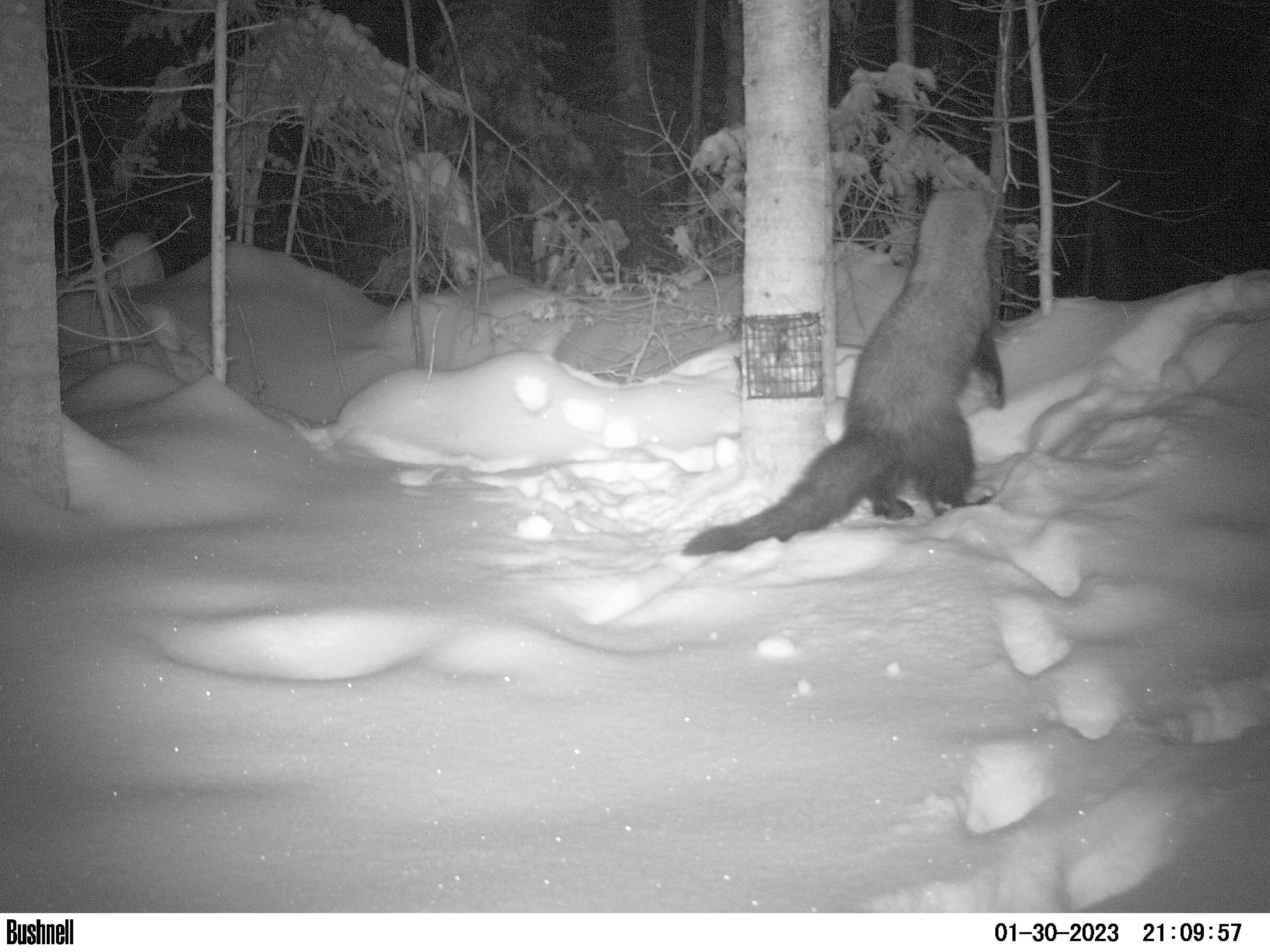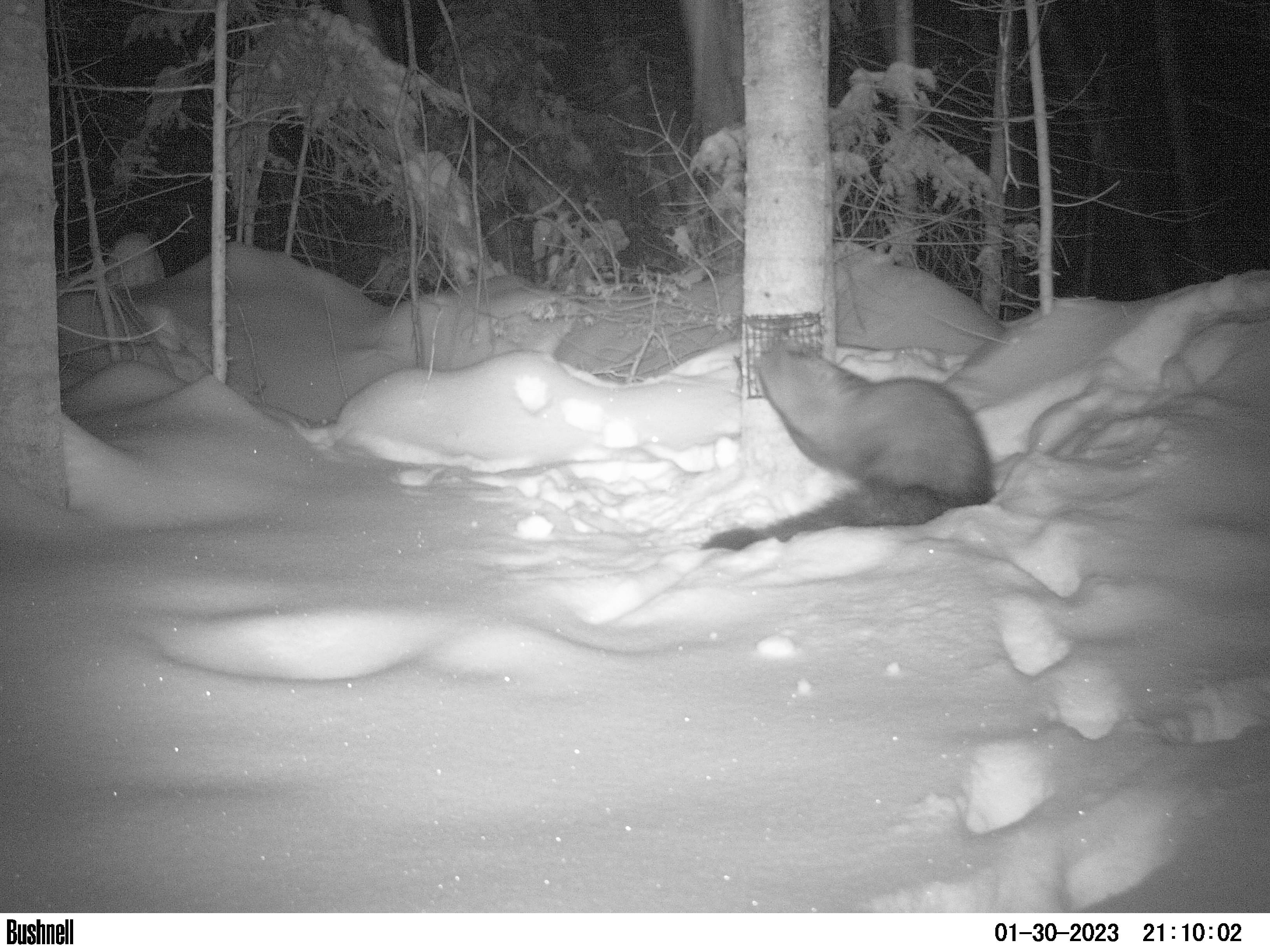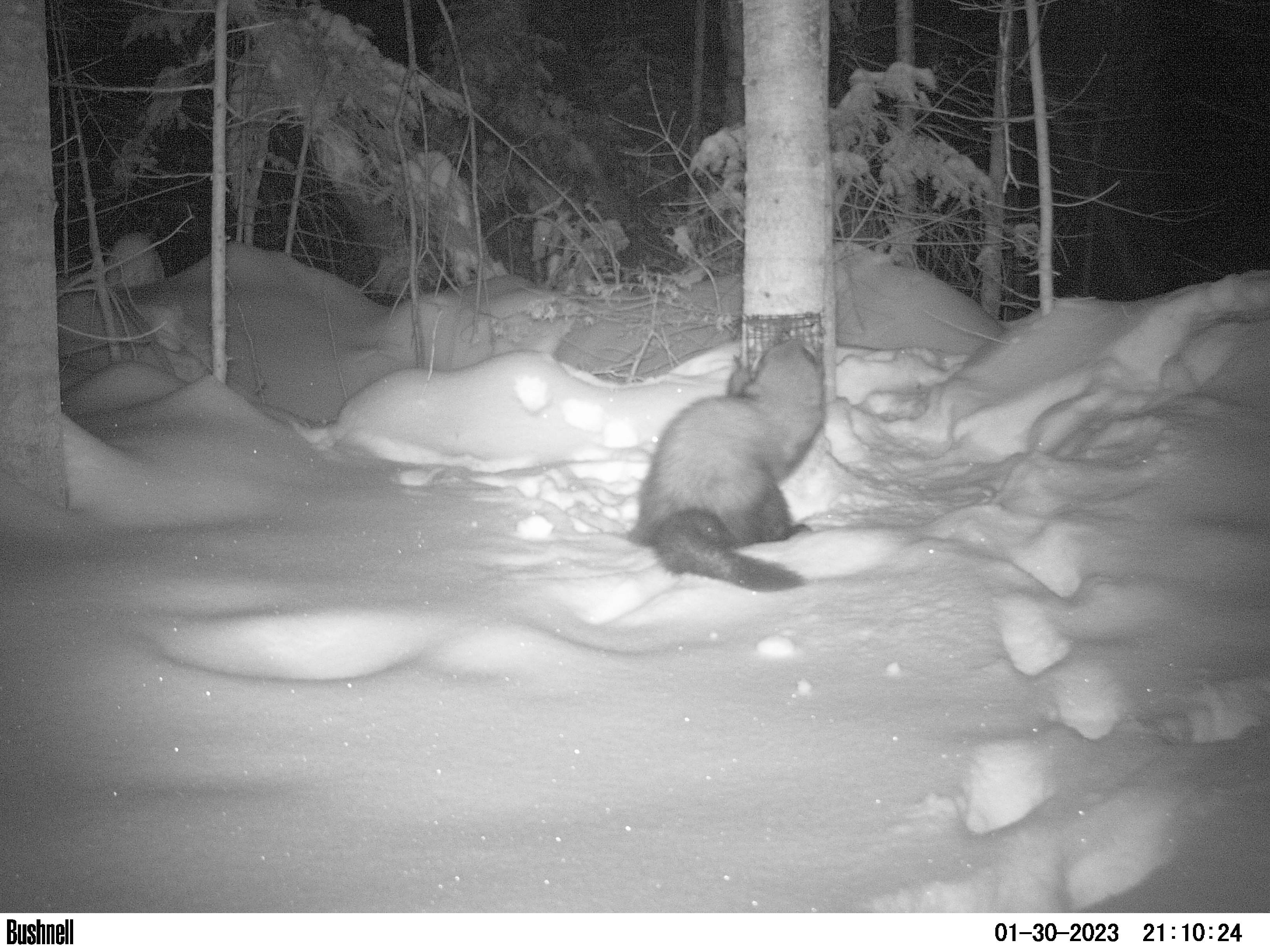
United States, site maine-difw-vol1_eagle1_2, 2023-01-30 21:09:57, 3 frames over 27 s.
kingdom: Animalia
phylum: Chordata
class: Mammalia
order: Carnivora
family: Mustelidae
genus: Pekania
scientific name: Pekania pennanti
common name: fisher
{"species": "fisher (Pekania pennanti)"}